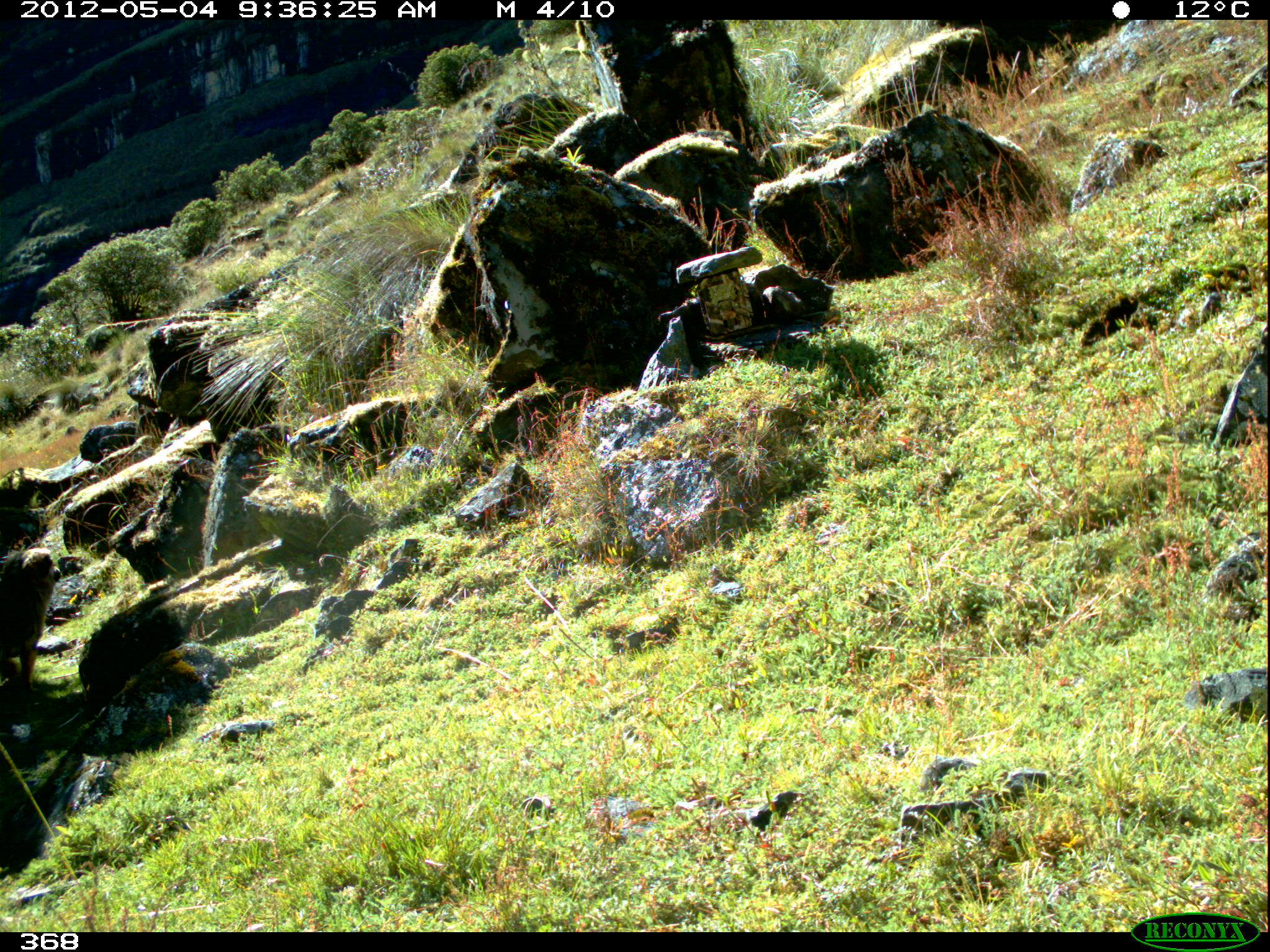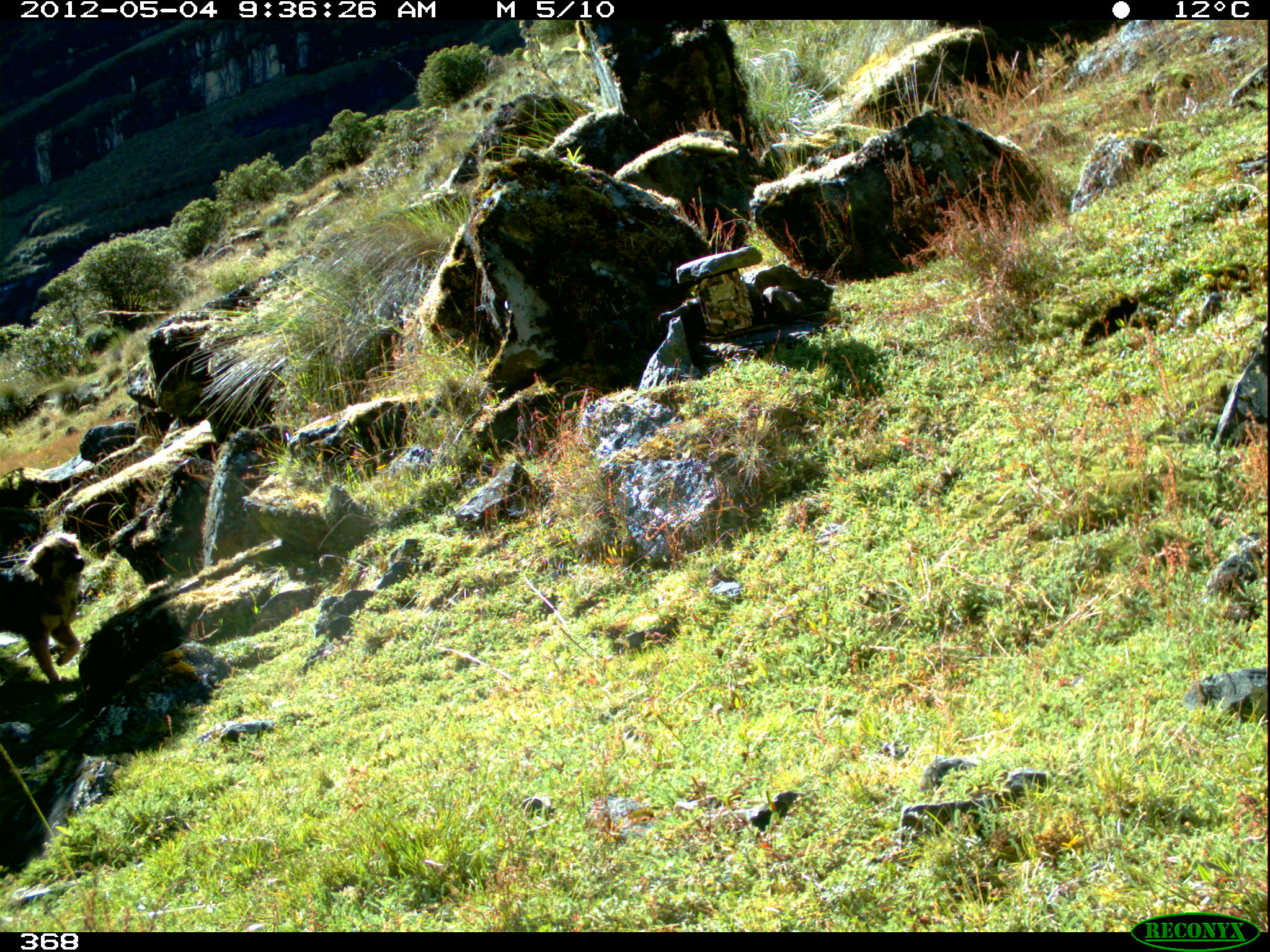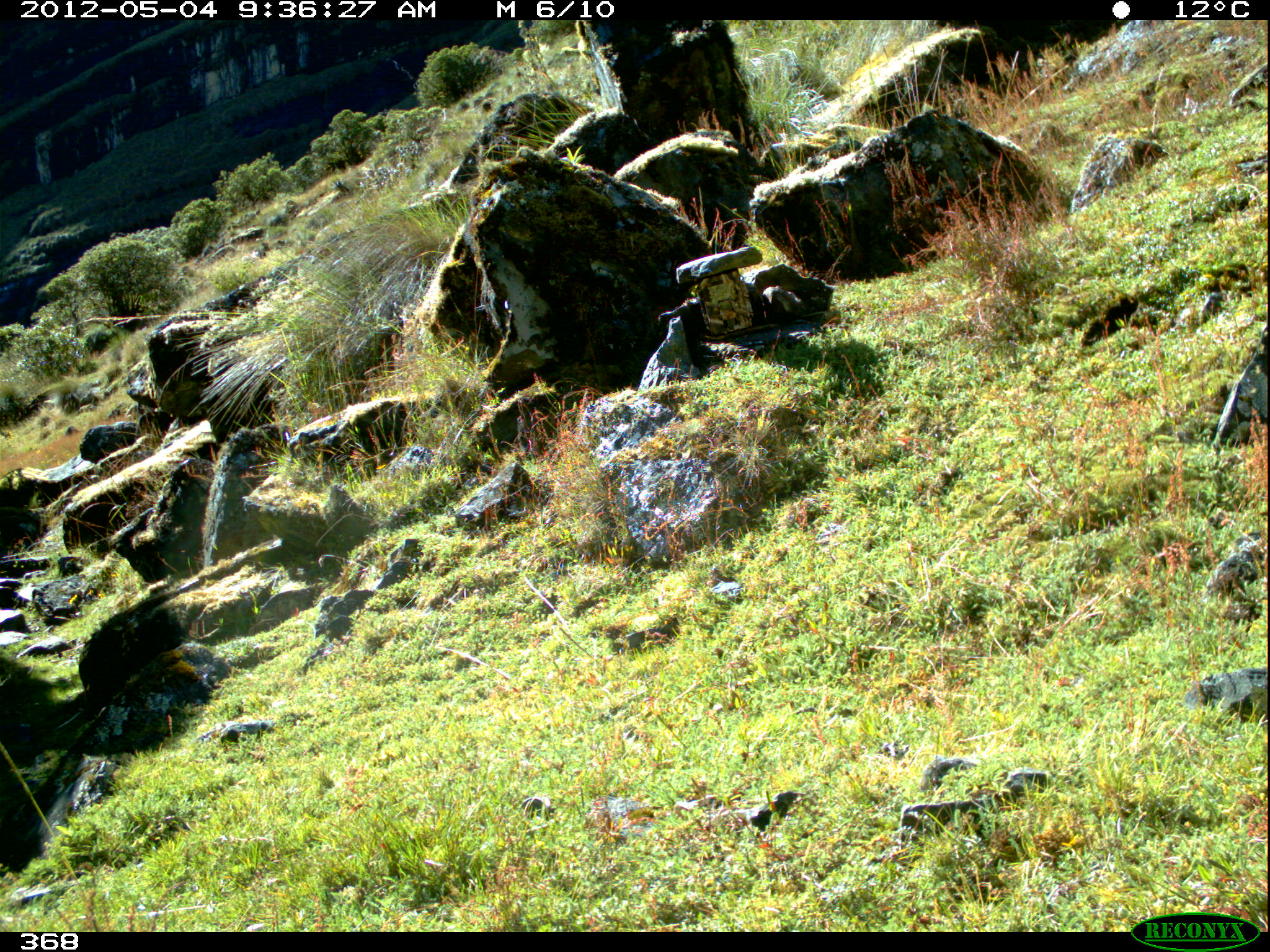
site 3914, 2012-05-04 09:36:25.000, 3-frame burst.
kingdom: Animalia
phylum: Chordata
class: Mammalia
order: Carnivora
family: Canidae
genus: Canis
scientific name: Canis familiaris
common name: domestic dog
Canis familiaris (domestic dog).